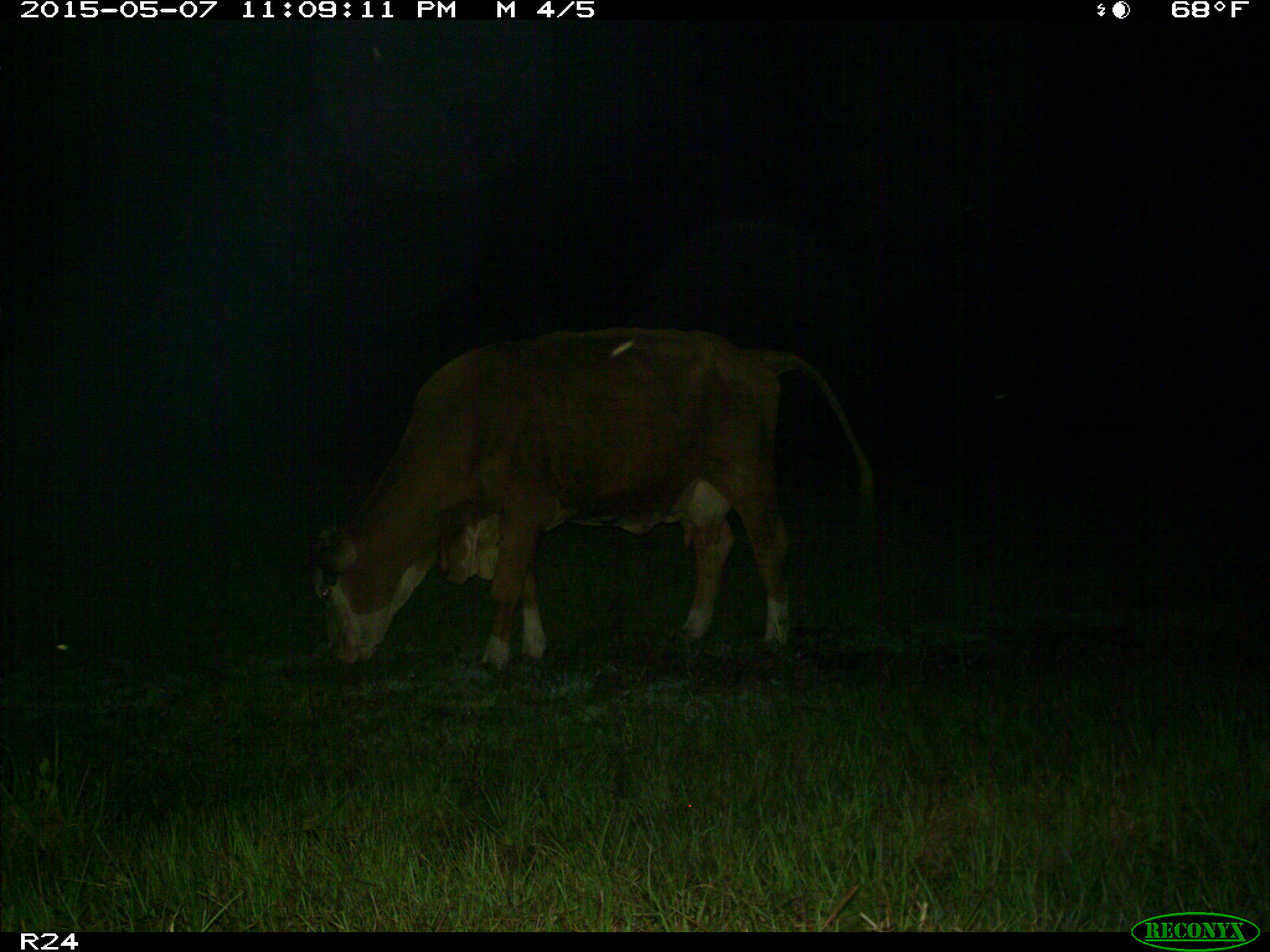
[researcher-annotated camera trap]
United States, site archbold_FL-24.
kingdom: Animalia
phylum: Chordata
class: Mammalia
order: Artiodactyla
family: Bovidae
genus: Bos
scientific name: Bos taurus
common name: domestic cow